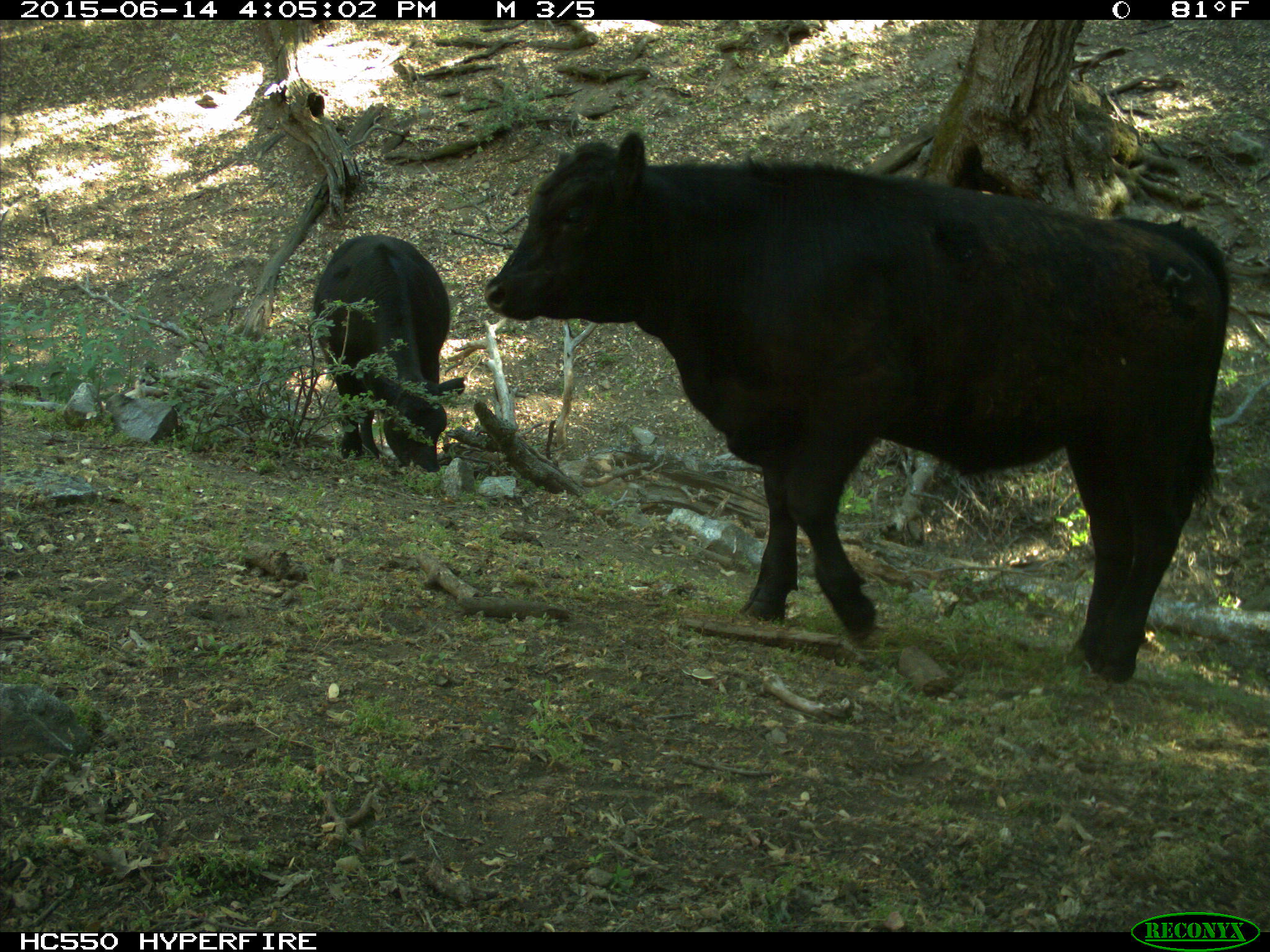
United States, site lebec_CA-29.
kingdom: Animalia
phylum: Chordata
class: Mammalia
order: Artiodactyla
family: Bovidae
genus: Bos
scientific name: Bos taurus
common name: domestic cow